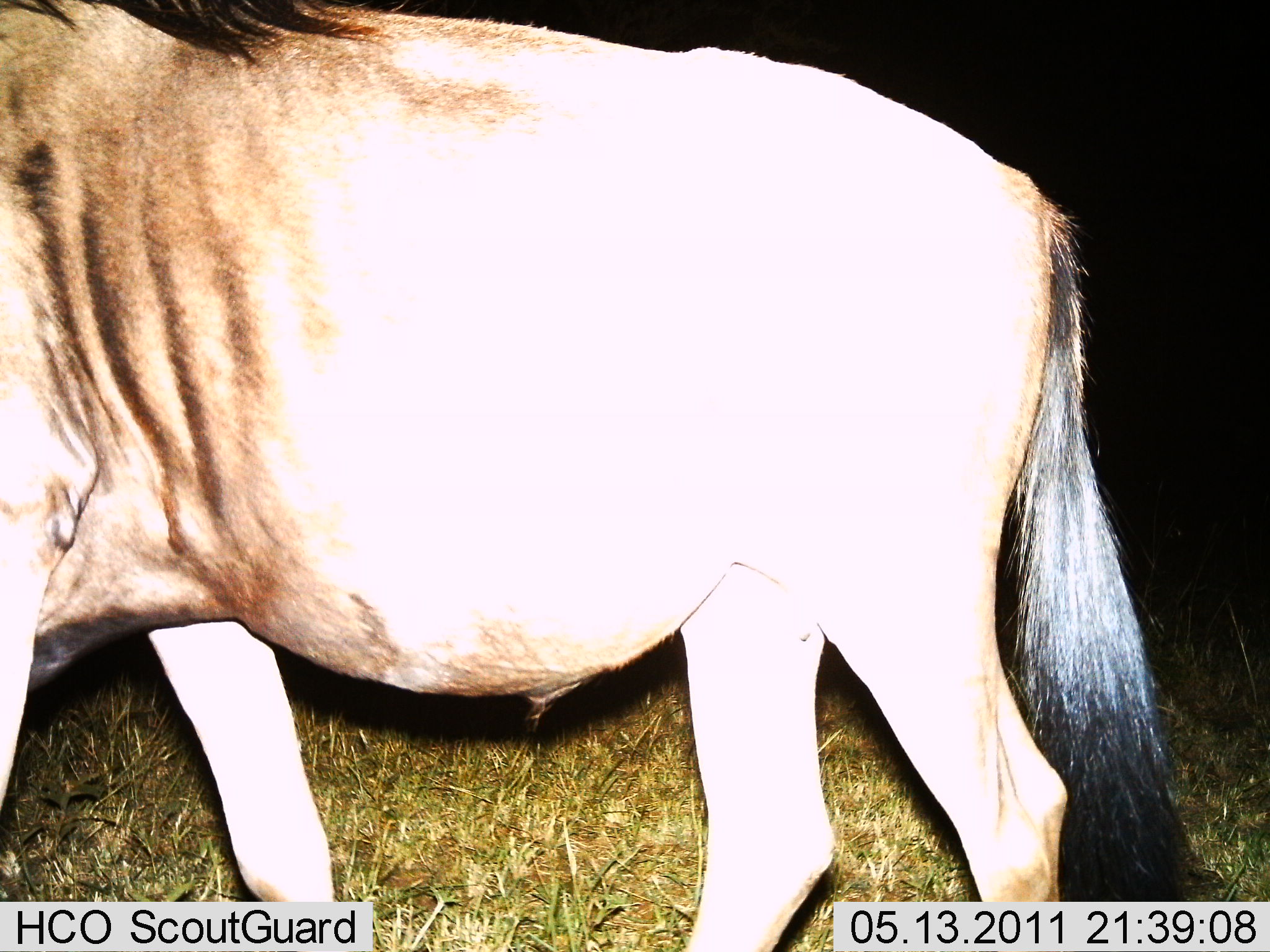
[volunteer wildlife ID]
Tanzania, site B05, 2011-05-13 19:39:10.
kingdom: Animalia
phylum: Chordata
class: Mammalia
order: Artiodactyla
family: Bovidae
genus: Connochaetes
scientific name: Connochaetes taurinus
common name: blue wildebeest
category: wildebeest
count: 1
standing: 17%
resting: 0%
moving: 83%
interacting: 0%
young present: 0%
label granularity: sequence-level